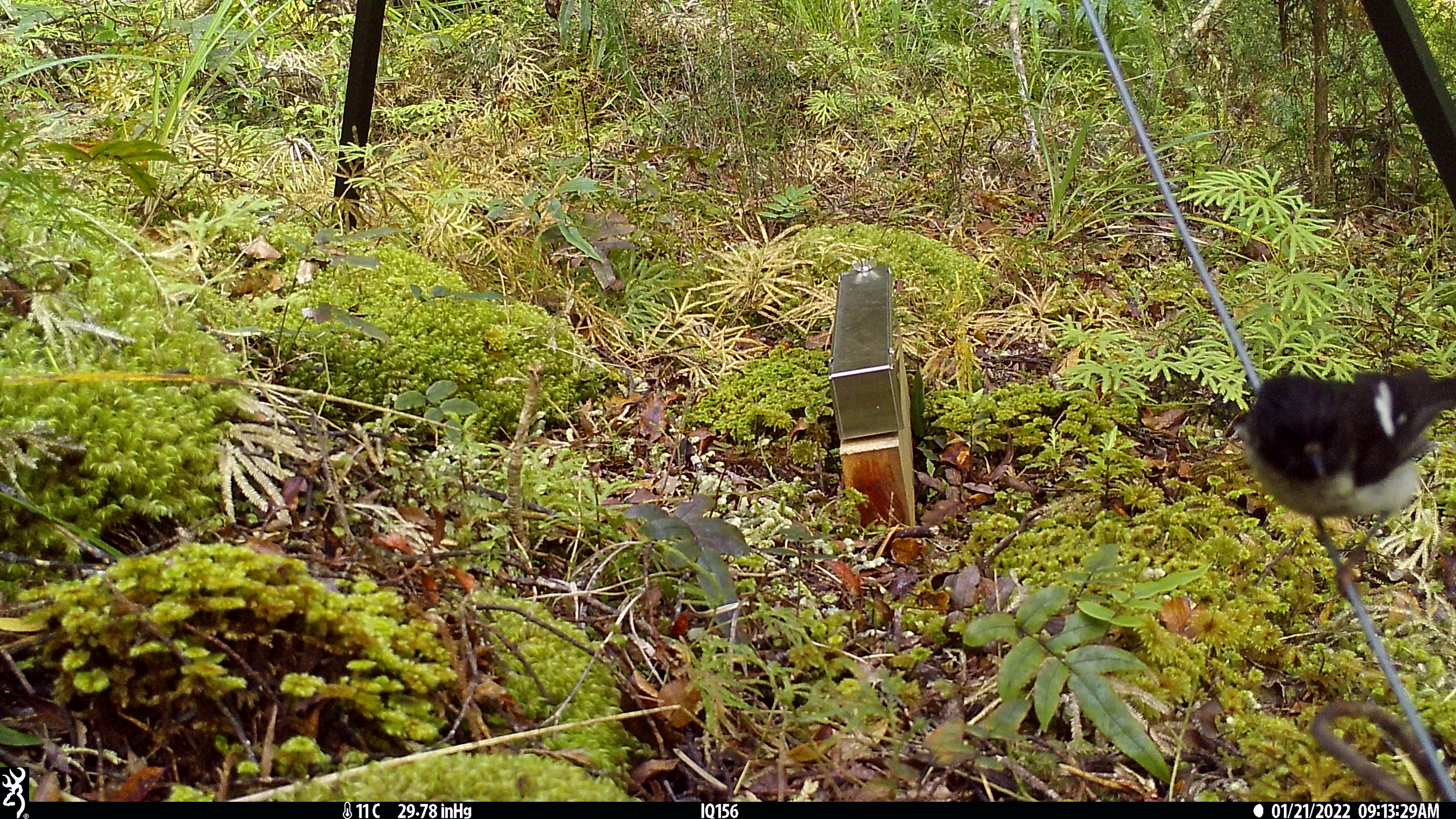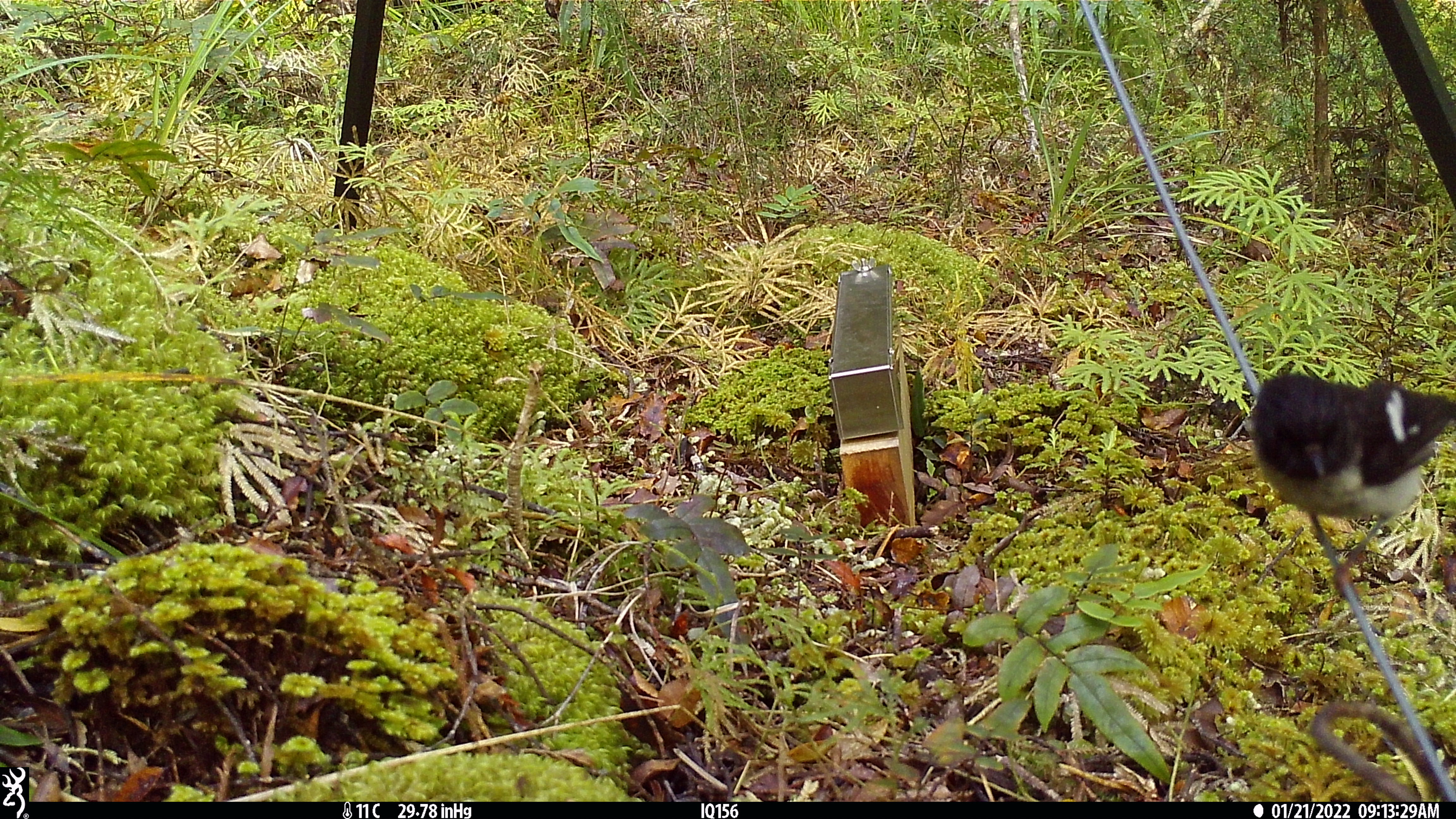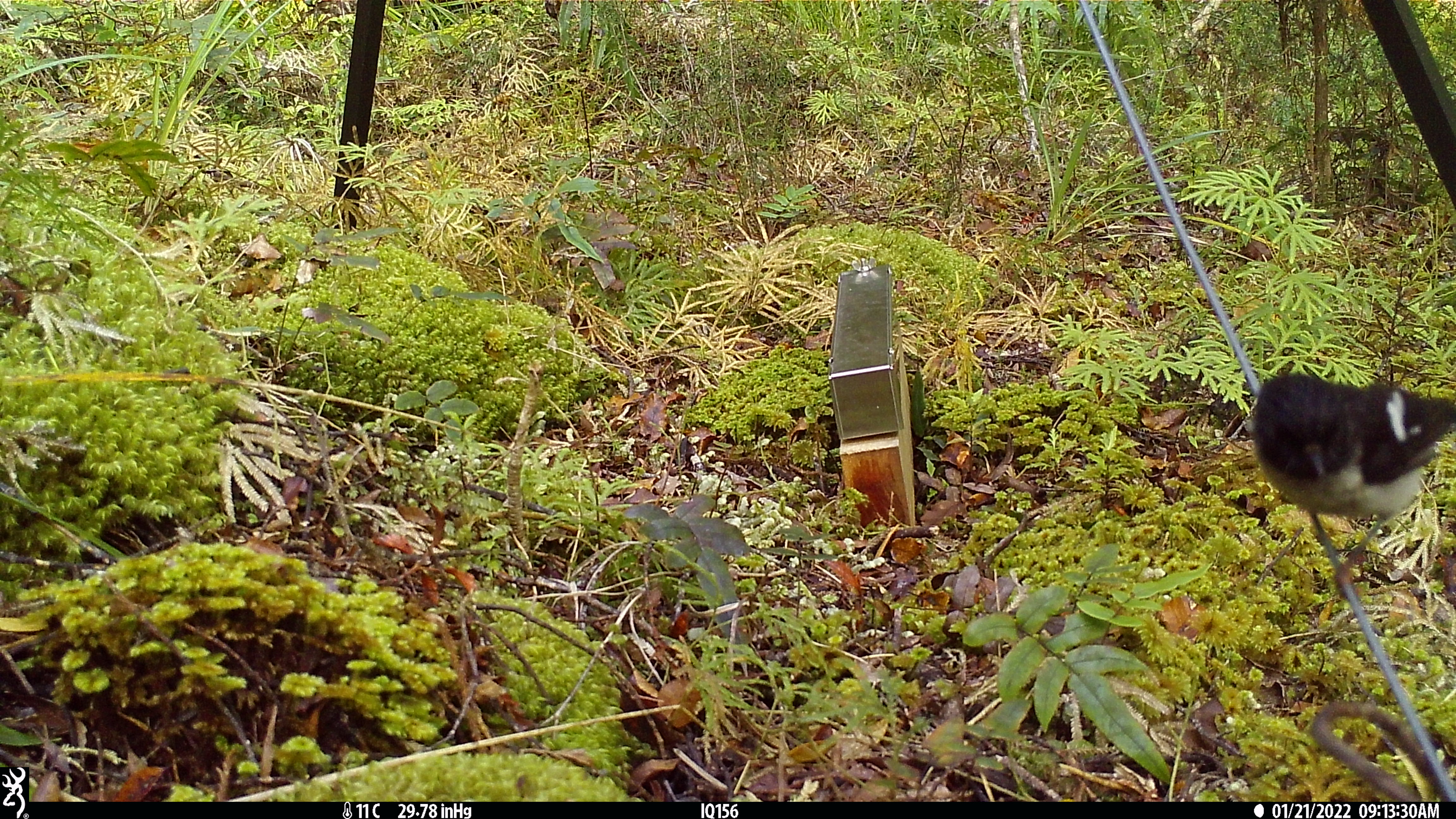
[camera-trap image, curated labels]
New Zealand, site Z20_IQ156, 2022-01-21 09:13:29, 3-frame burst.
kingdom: Animalia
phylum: Chordata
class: Aves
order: Passeriformes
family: Petroicidae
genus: Petroica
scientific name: Petroica macrocephala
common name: tomtit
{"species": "tomtit (Petroica macrocephala)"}